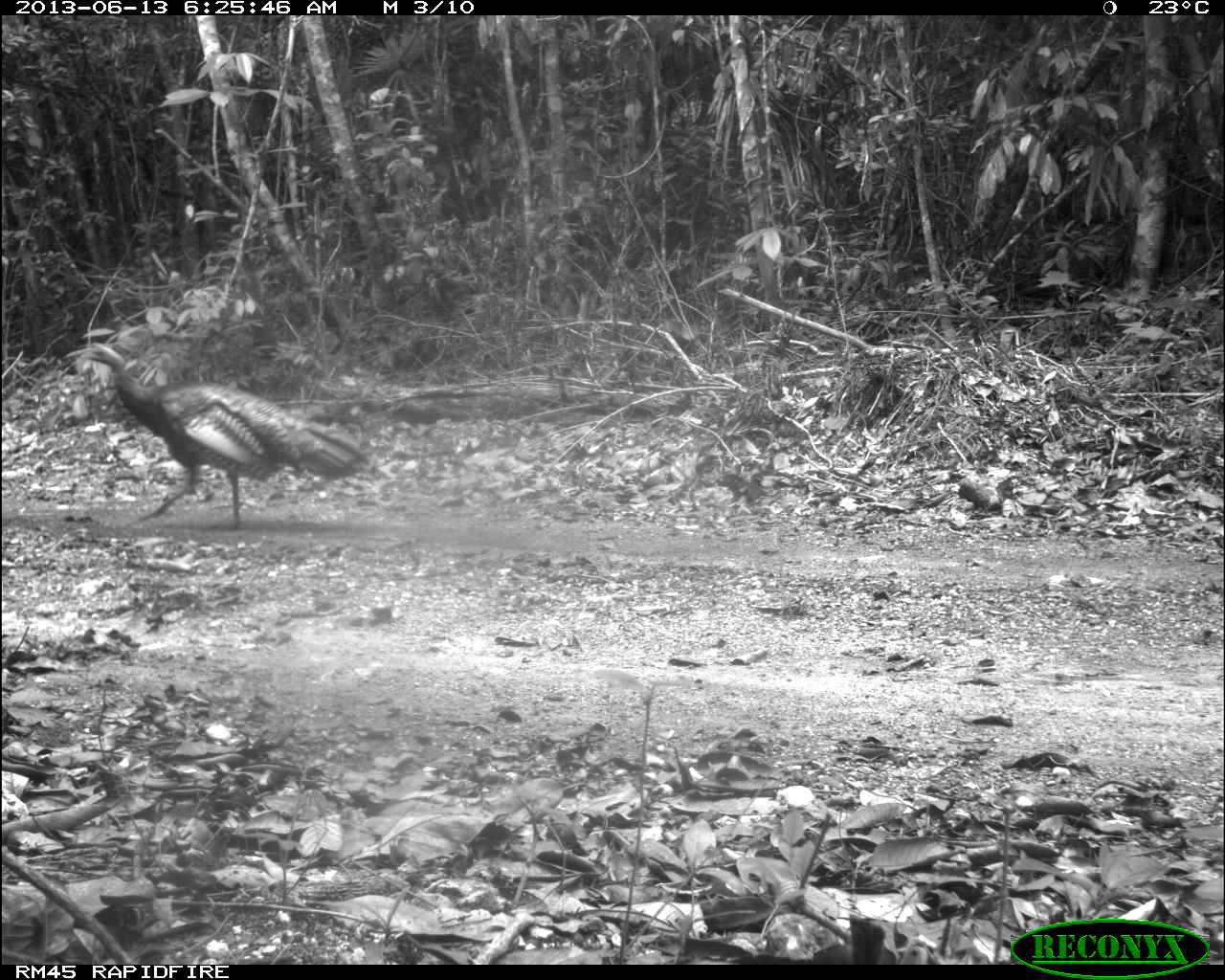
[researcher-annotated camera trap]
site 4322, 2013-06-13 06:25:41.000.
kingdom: Animalia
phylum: Chordata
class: Aves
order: Galliformes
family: Phasianidae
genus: Meleagris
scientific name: Meleagris ocellata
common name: ocellated turkey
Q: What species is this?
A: Meleagris ocellata (ocellated turkey).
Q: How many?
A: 1.